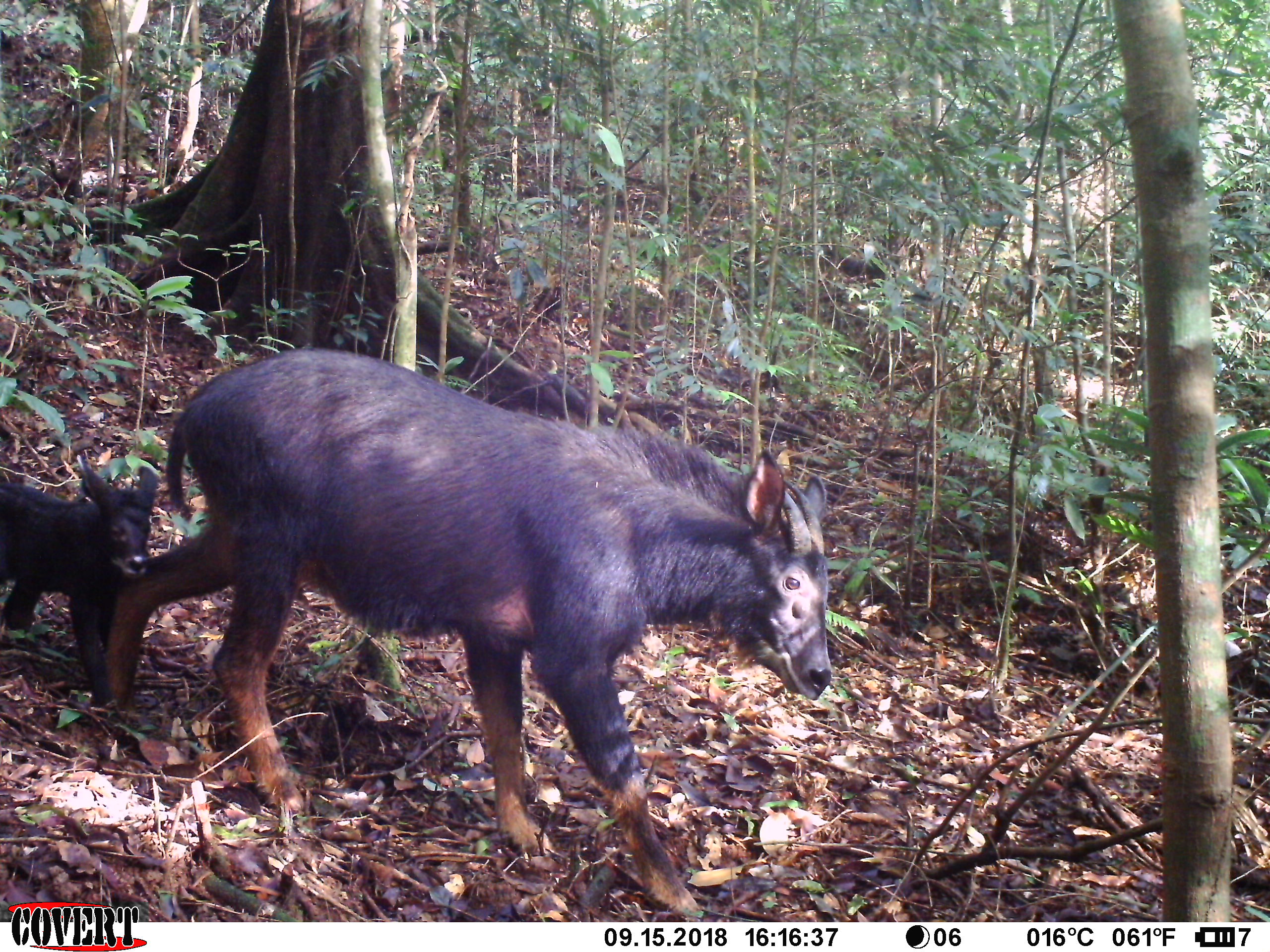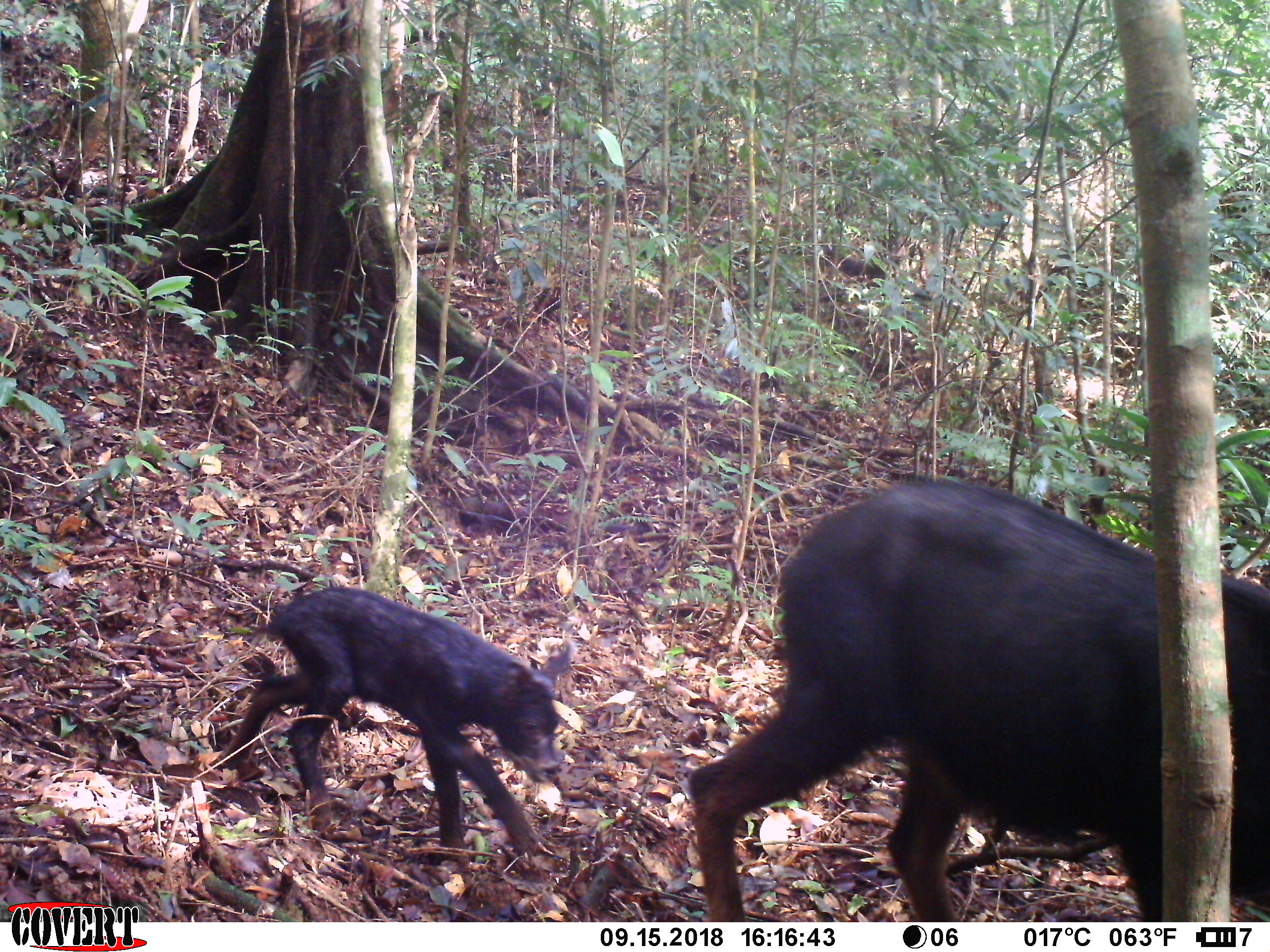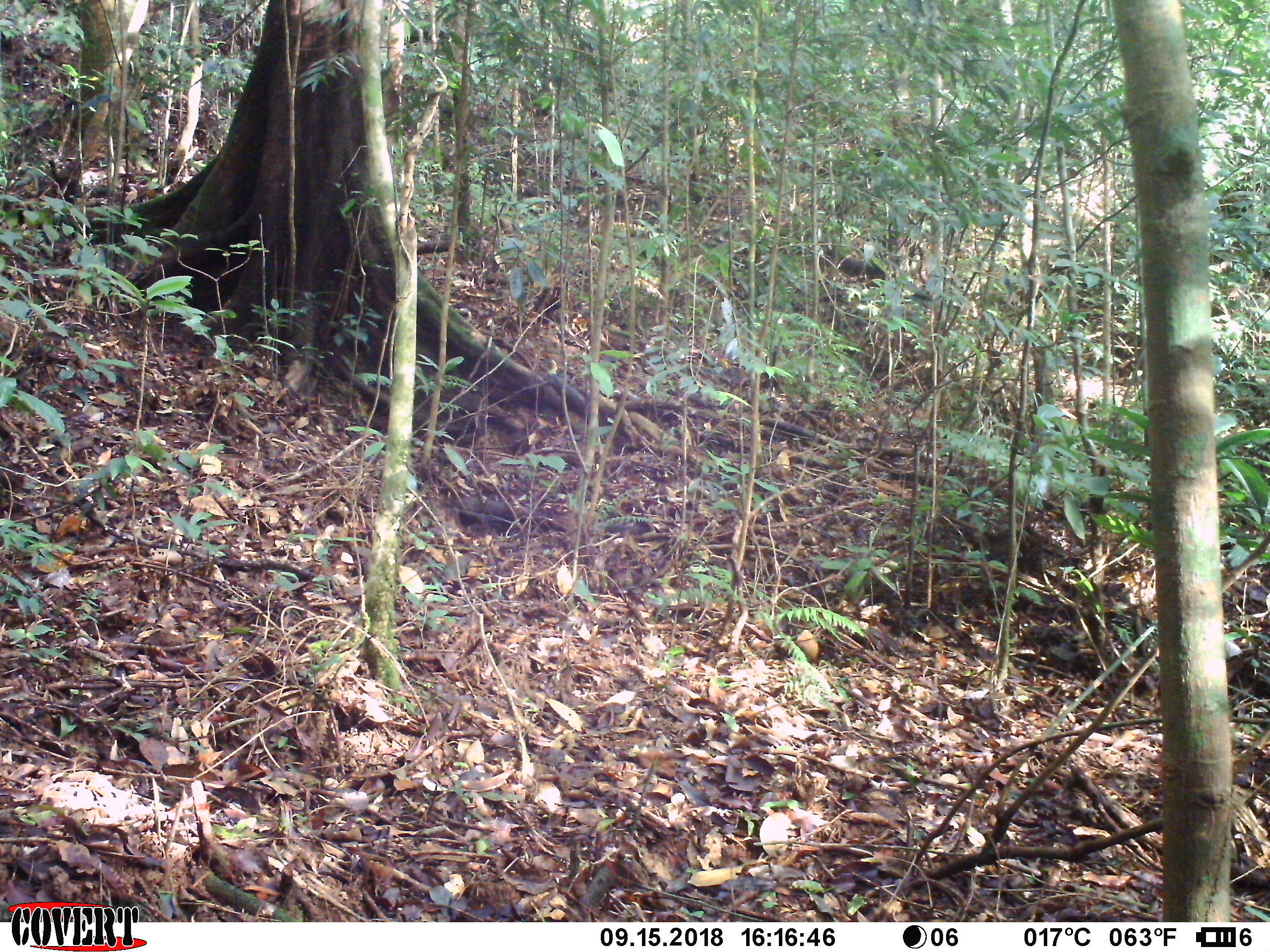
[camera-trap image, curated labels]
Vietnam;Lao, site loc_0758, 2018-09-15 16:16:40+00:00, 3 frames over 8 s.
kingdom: Animalia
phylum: Chordata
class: Mammalia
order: Artiodactyla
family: Bovidae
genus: Capricornis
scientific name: Capricornis sumatraensis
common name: chinese serow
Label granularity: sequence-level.